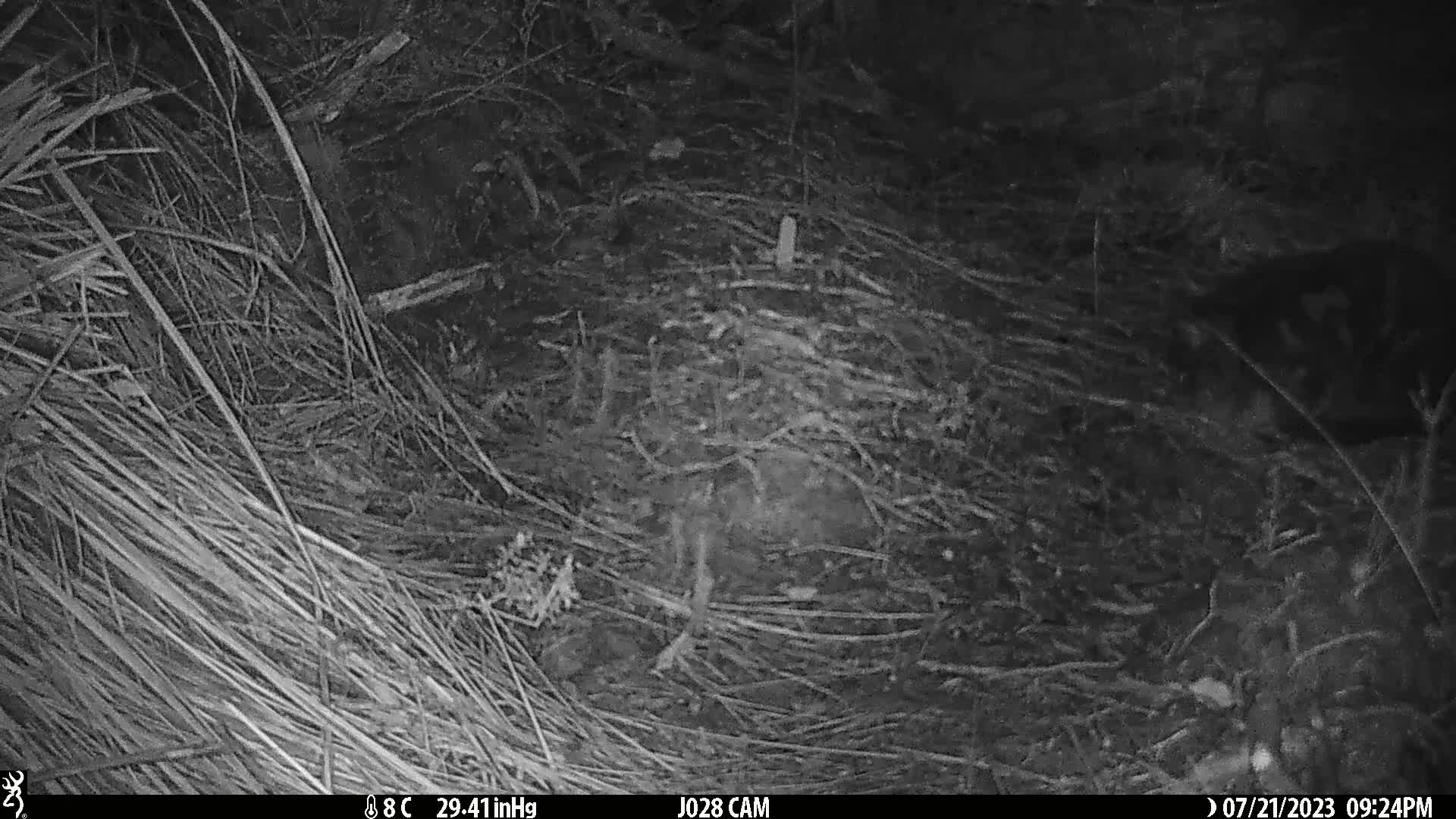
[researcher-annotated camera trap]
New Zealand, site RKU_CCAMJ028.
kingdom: Animalia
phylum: Chordata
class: Mammalia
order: Carnivora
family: Felidae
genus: Felis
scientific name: Felis catus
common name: domestic cat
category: cat